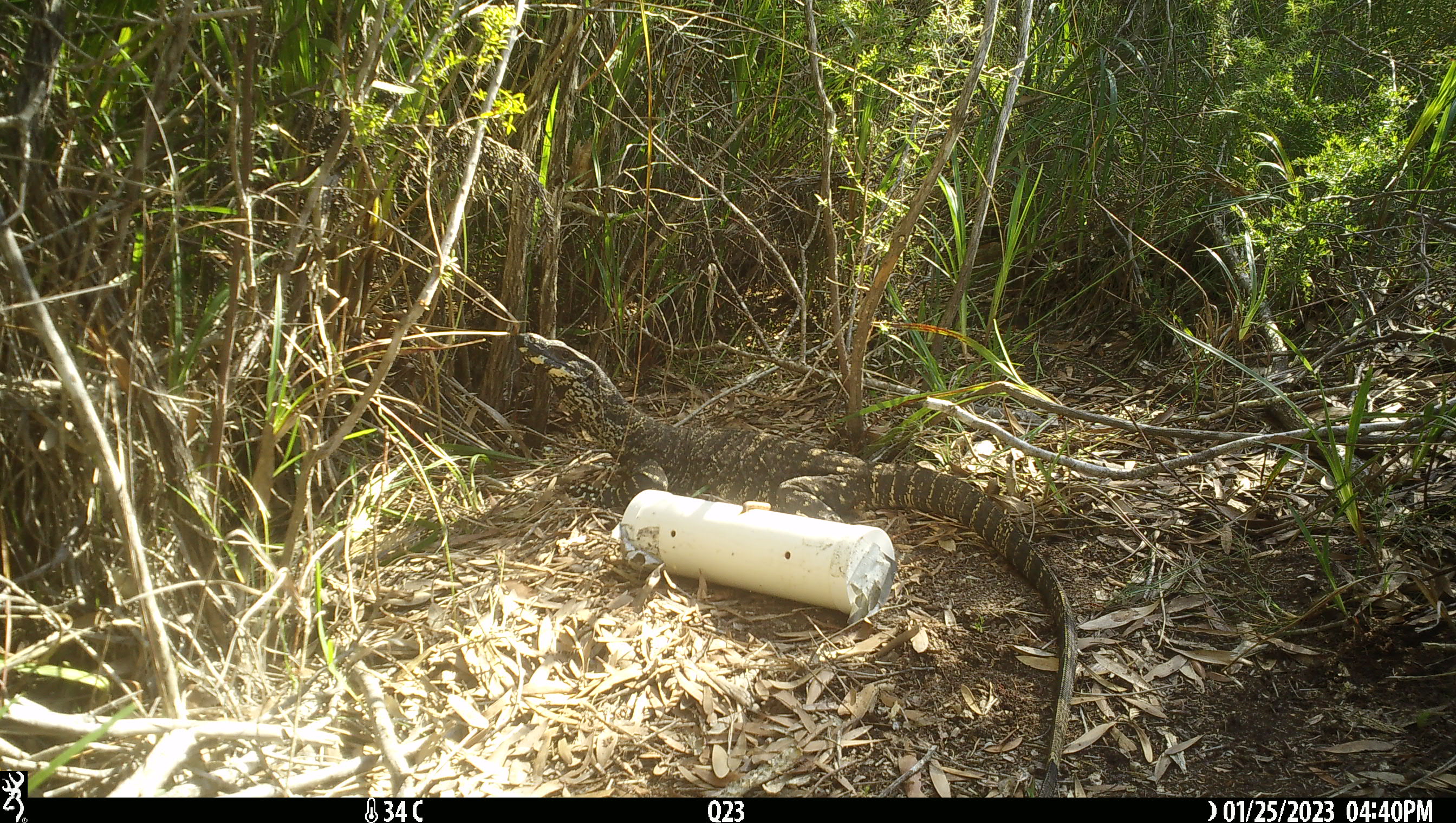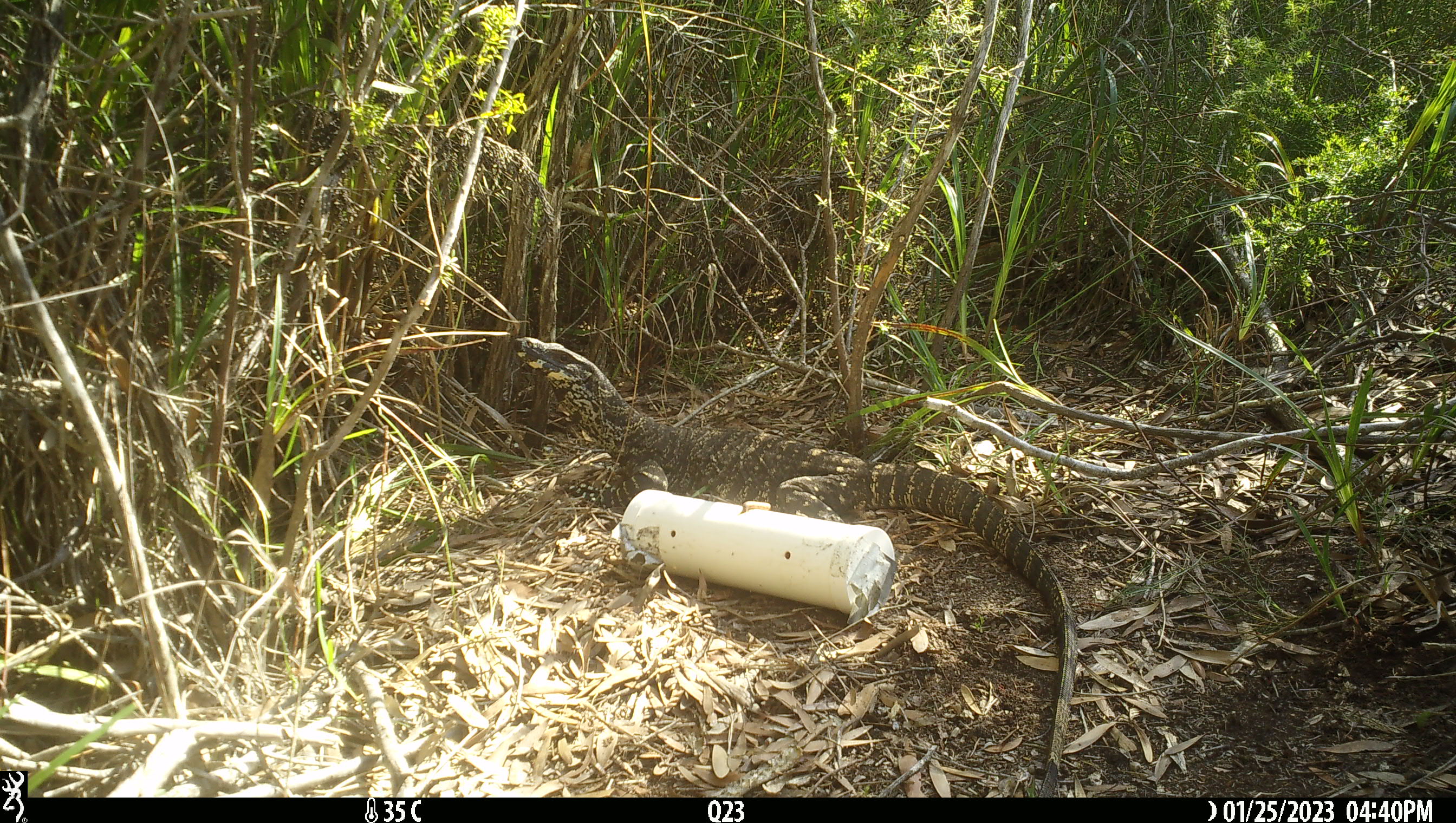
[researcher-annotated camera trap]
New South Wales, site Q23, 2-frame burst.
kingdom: Animalia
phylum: Chordata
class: Reptilia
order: Squamata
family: Varanidae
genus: Varanus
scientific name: Varanus varius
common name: lace monitor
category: goanna